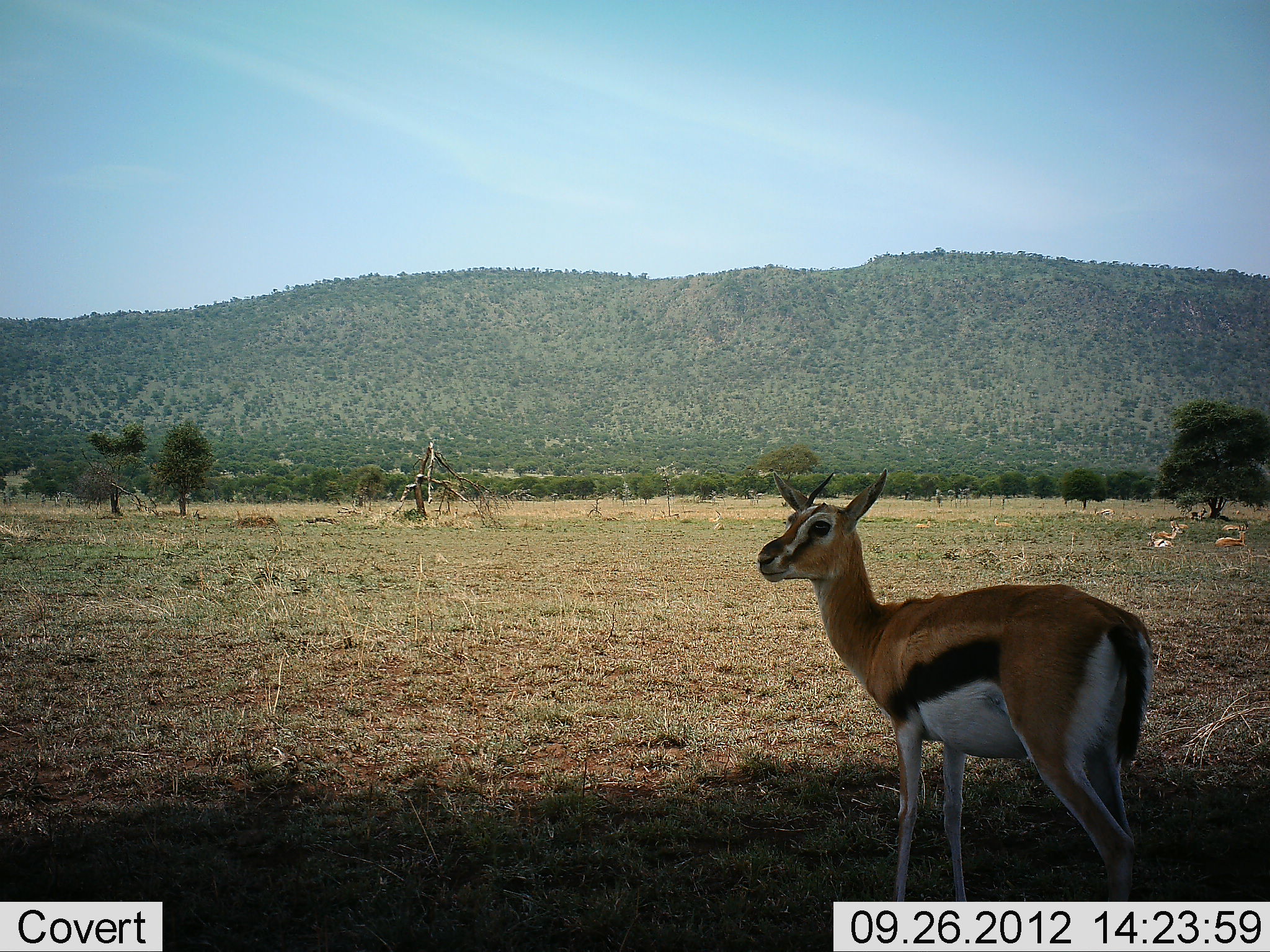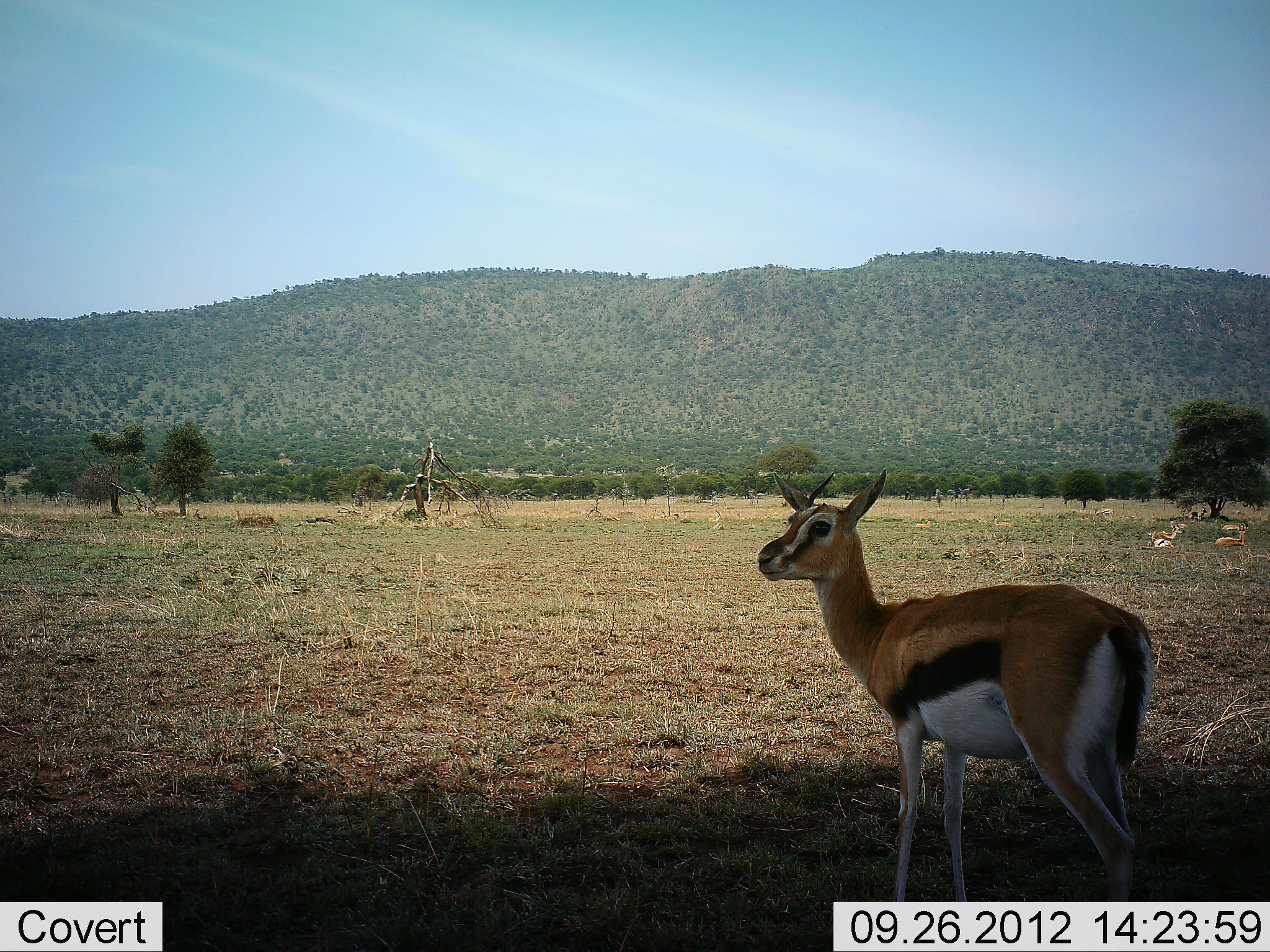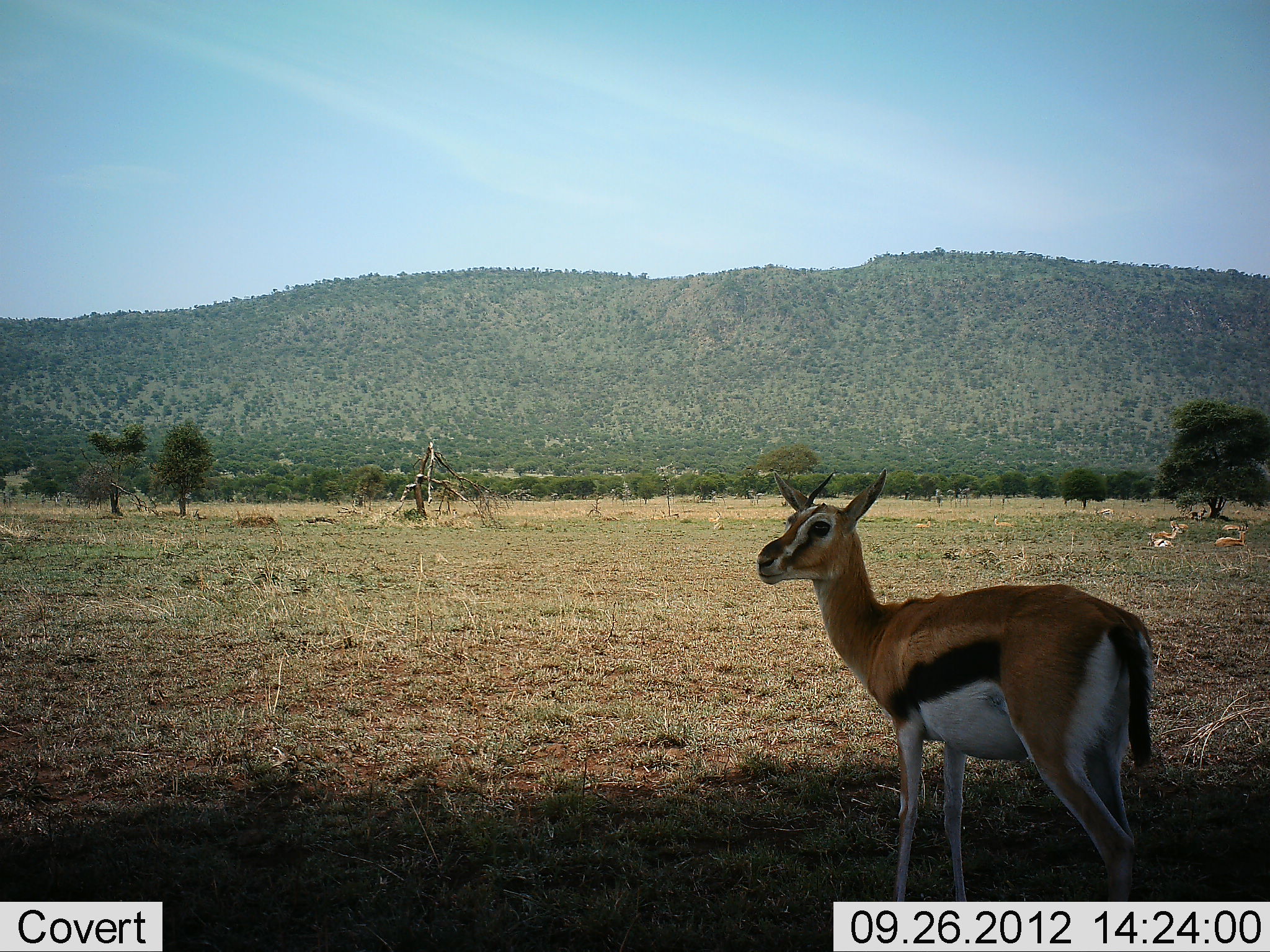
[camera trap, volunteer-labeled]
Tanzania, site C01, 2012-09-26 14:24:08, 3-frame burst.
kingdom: Animalia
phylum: Chordata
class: Mammalia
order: Artiodactyla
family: Bovidae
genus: Eudorcas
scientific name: Eudorcas thomsonii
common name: thomson's gazelle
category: gazellethomsons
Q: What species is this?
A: Gazellethomsons (thomson's gazelle) (Eudorcas thomsonii).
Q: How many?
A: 4.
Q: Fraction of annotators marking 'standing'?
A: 80%.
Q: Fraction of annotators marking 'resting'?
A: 60%.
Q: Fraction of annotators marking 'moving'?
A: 0%.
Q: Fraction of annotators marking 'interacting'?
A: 0%.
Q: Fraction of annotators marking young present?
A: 0%.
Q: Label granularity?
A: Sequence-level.